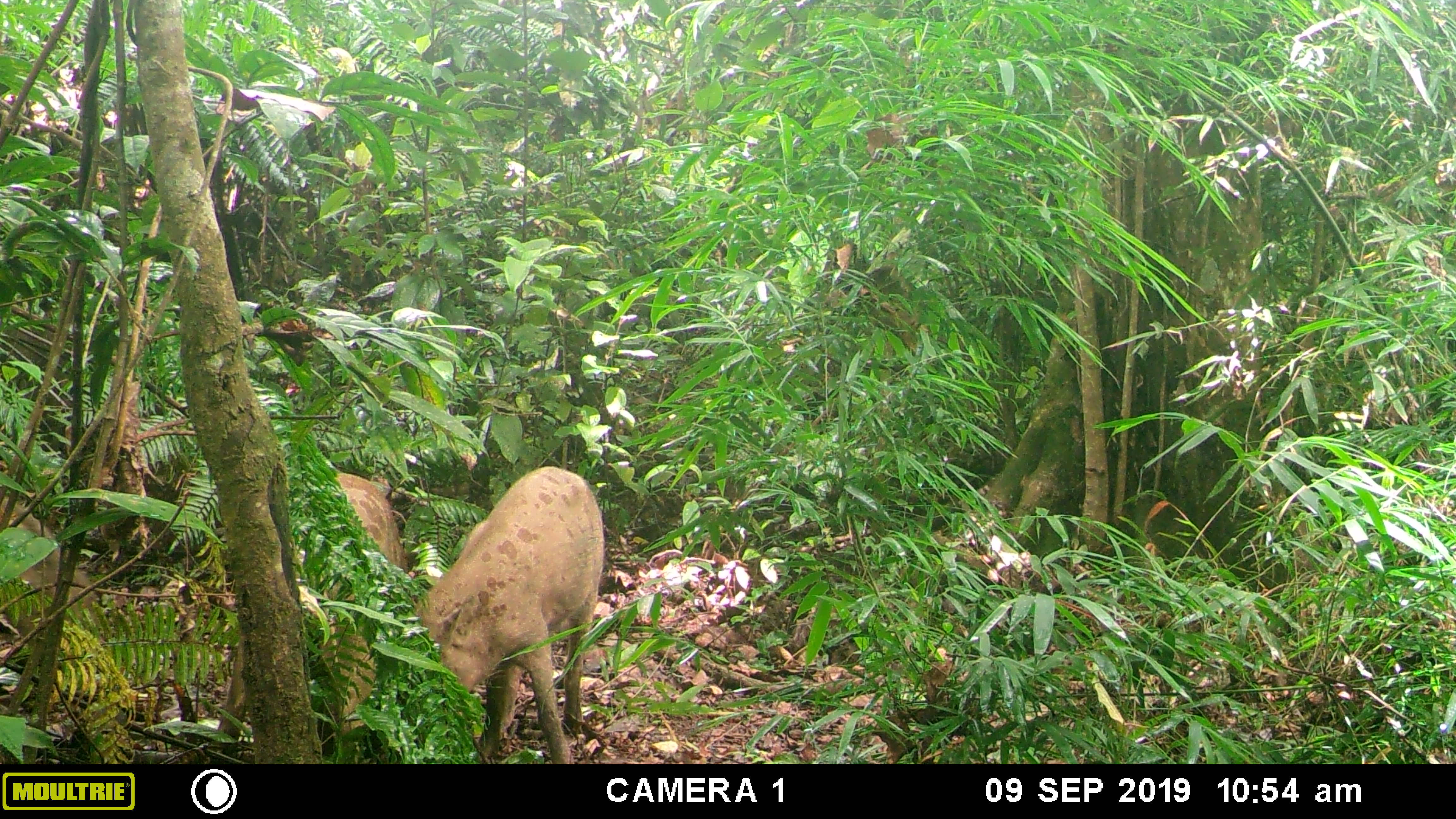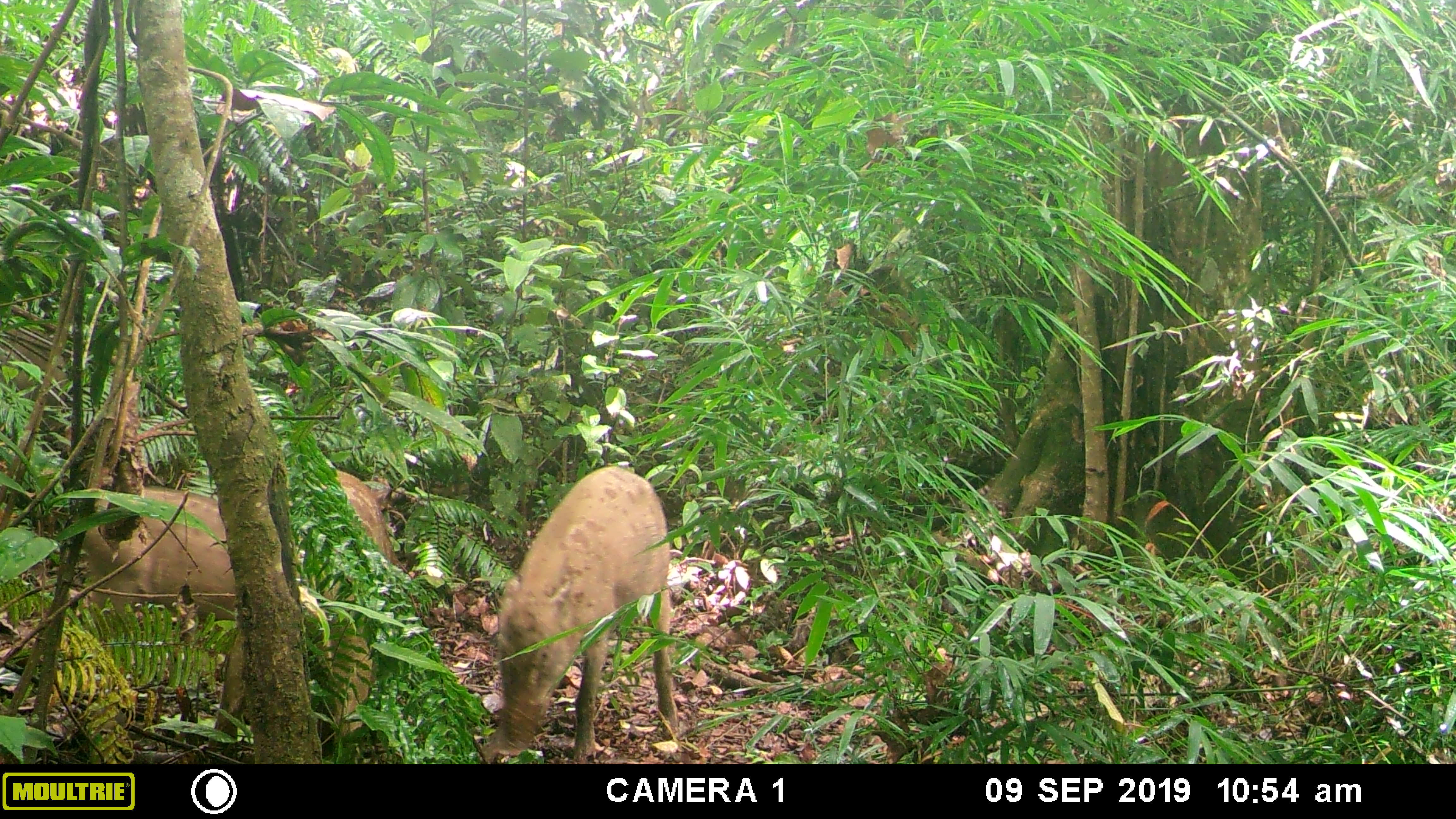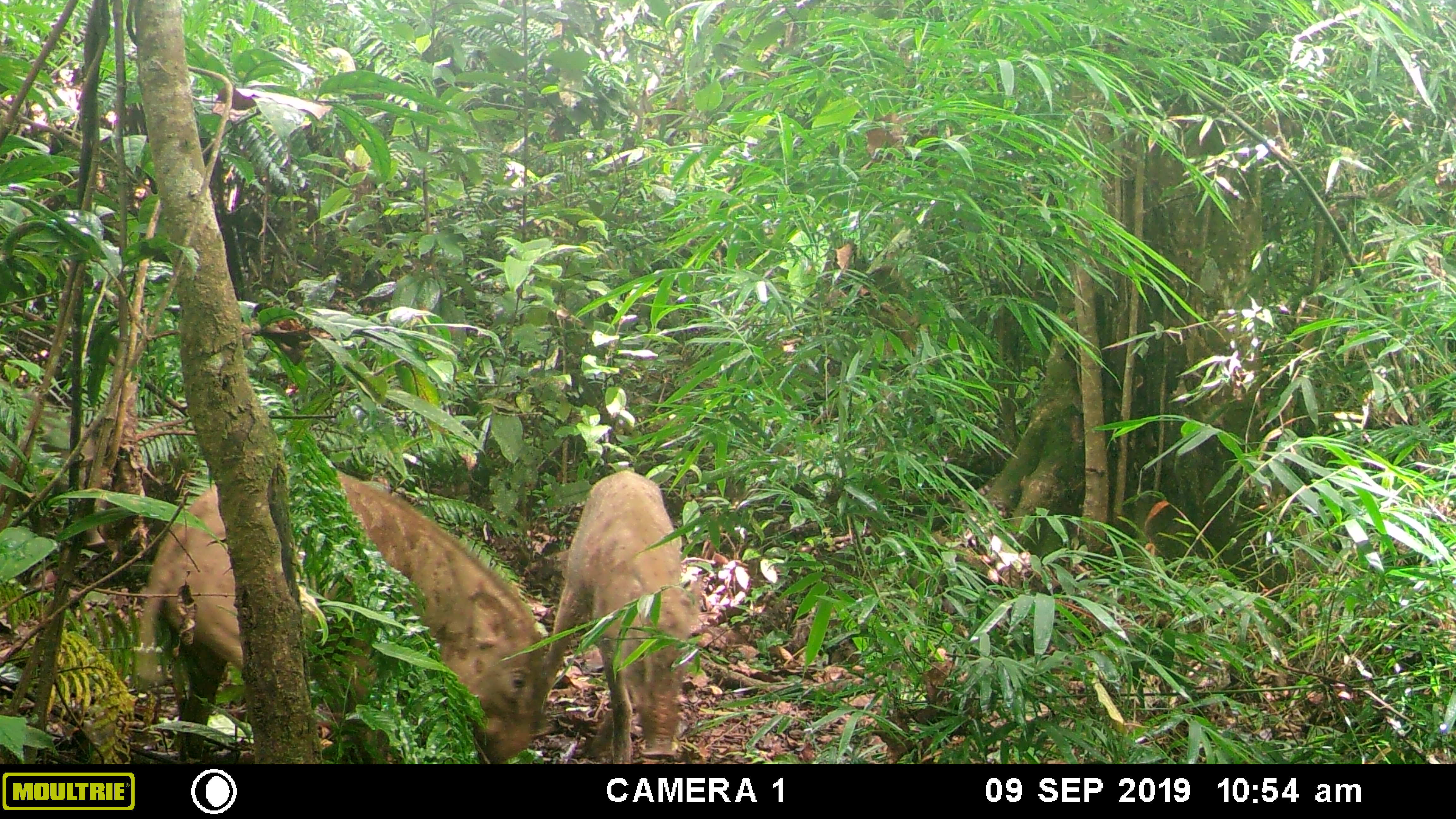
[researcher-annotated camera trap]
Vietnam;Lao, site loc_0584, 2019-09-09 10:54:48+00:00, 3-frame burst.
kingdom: Animalia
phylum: Chordata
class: Mammalia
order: Artiodactyla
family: Suidae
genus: Sus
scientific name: Sus scrofa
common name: eurasian wild pig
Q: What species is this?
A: Eurasian wild pig (Sus scrofa).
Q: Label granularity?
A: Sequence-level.